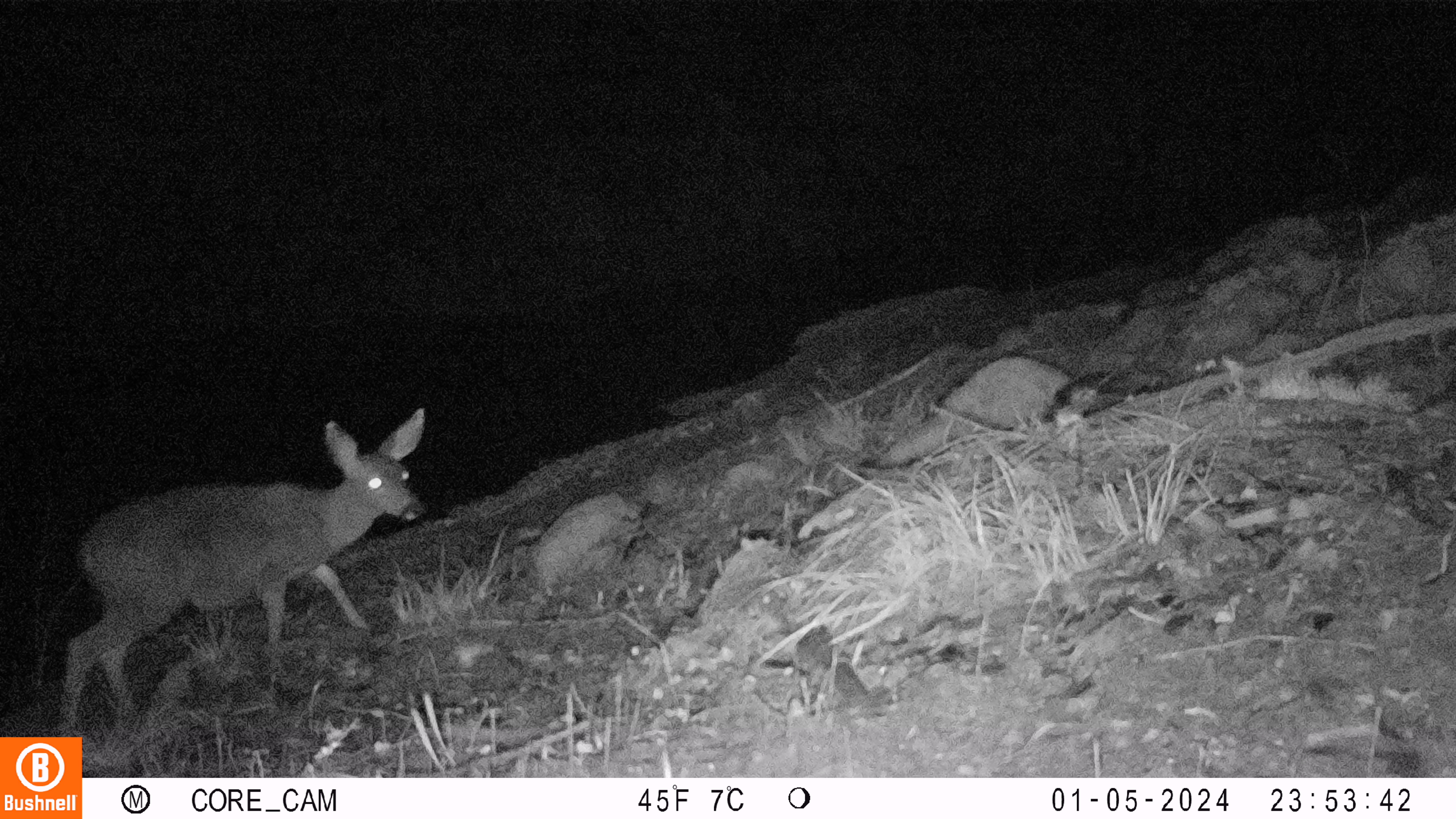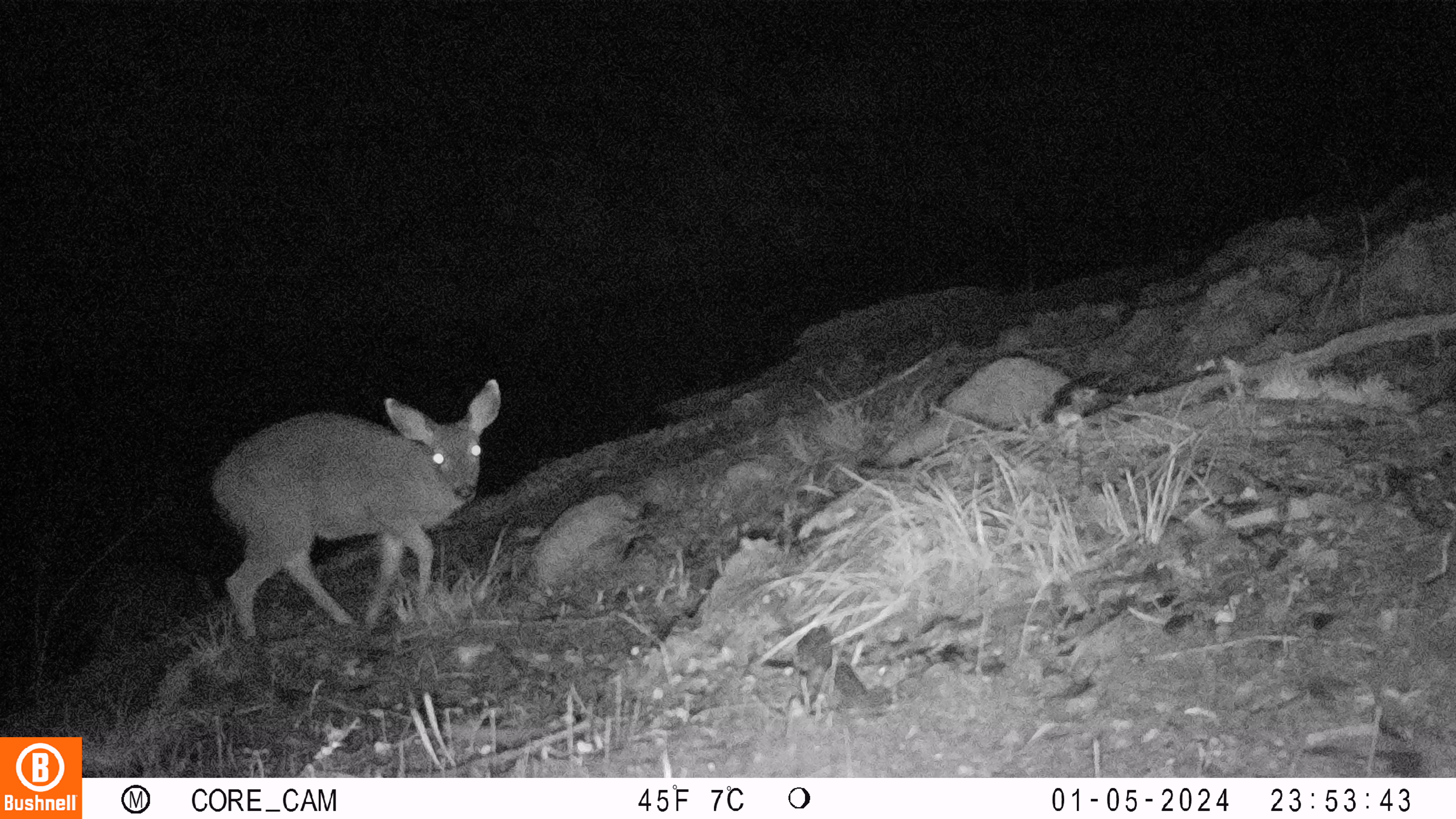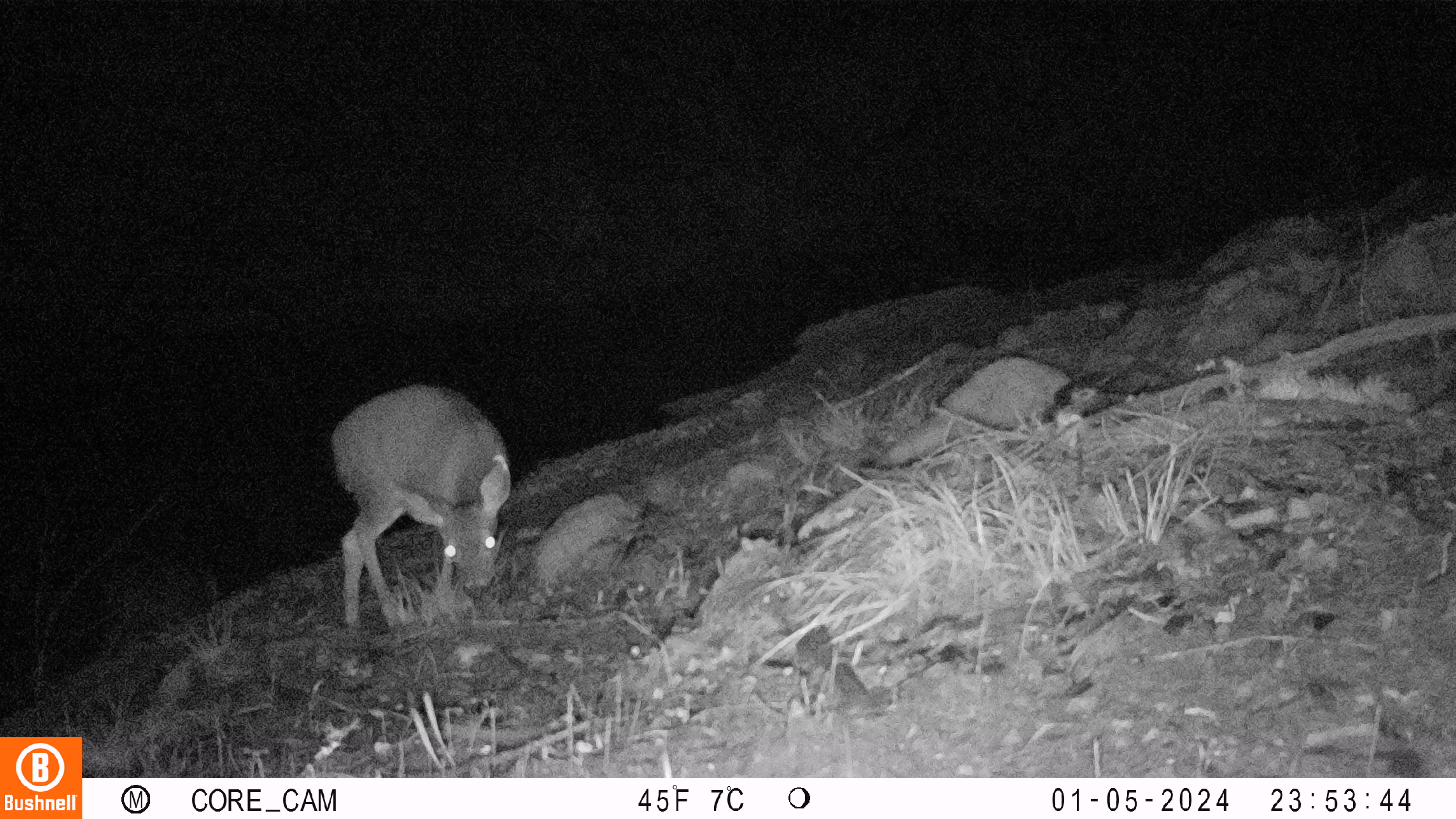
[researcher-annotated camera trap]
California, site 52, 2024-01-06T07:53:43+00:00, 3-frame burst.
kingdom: Animalia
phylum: Chordata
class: Mammalia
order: Artiodactyla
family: Cervidae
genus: Odocoileus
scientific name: Odocoileus hemionus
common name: mule deer